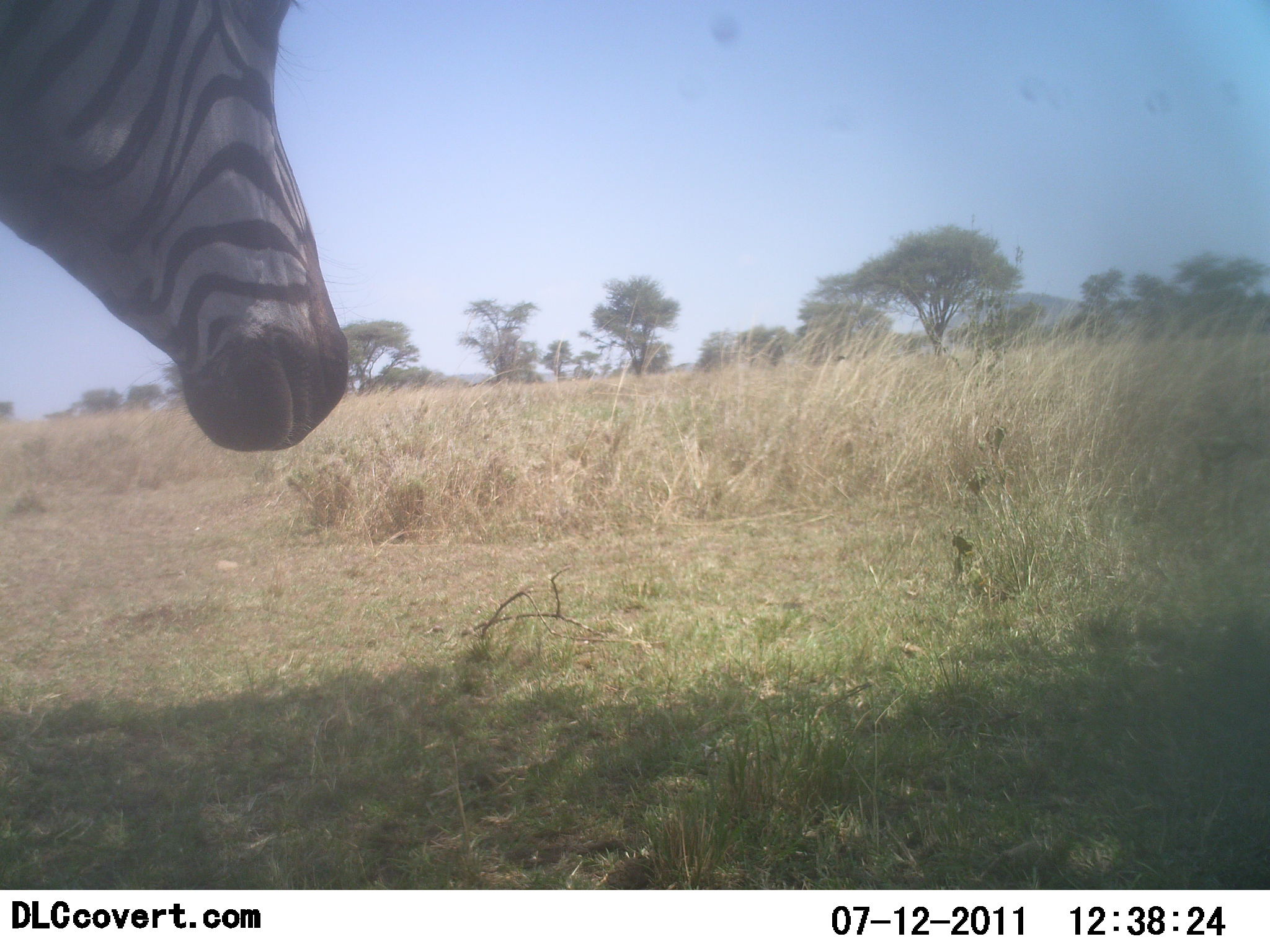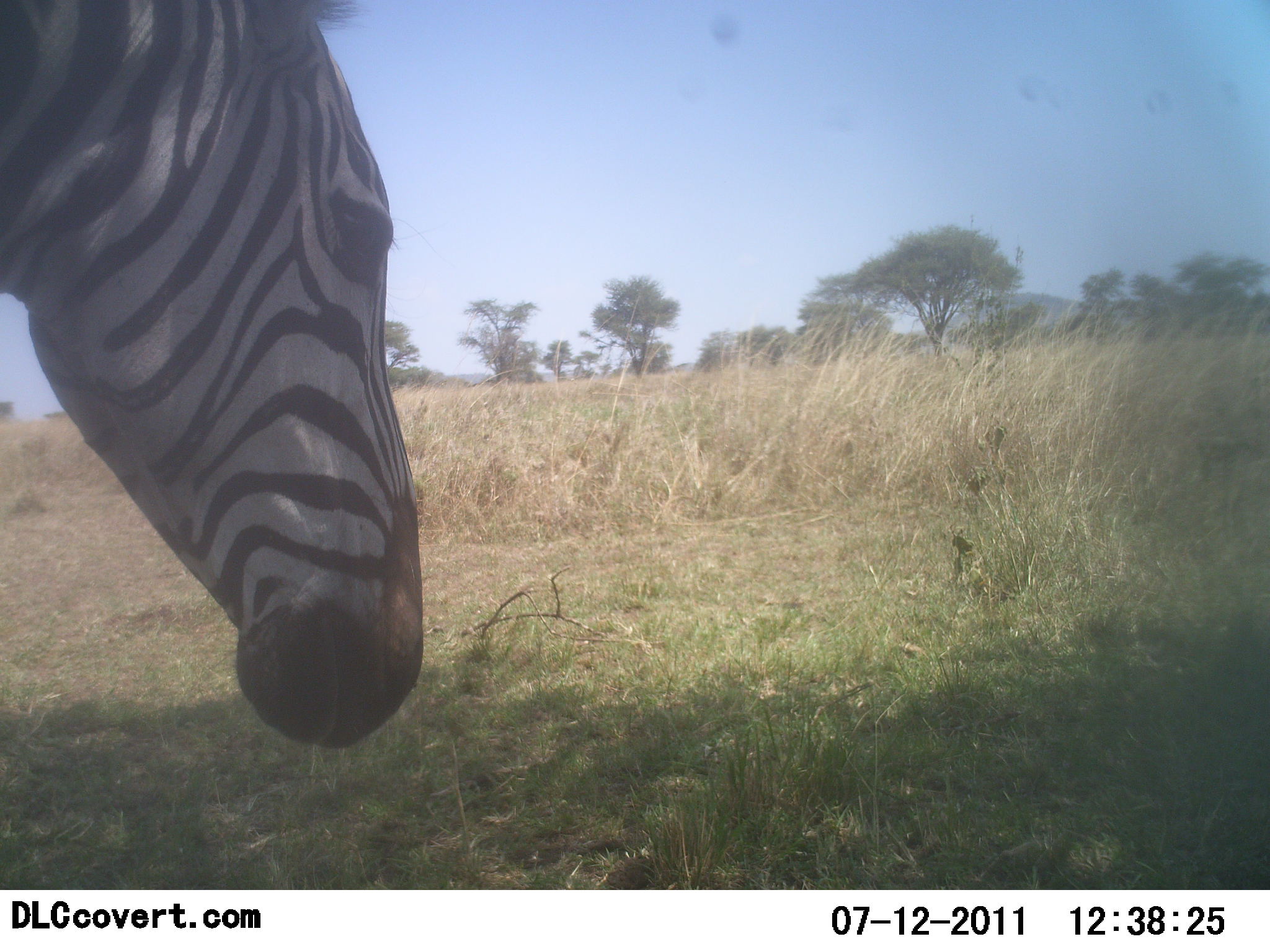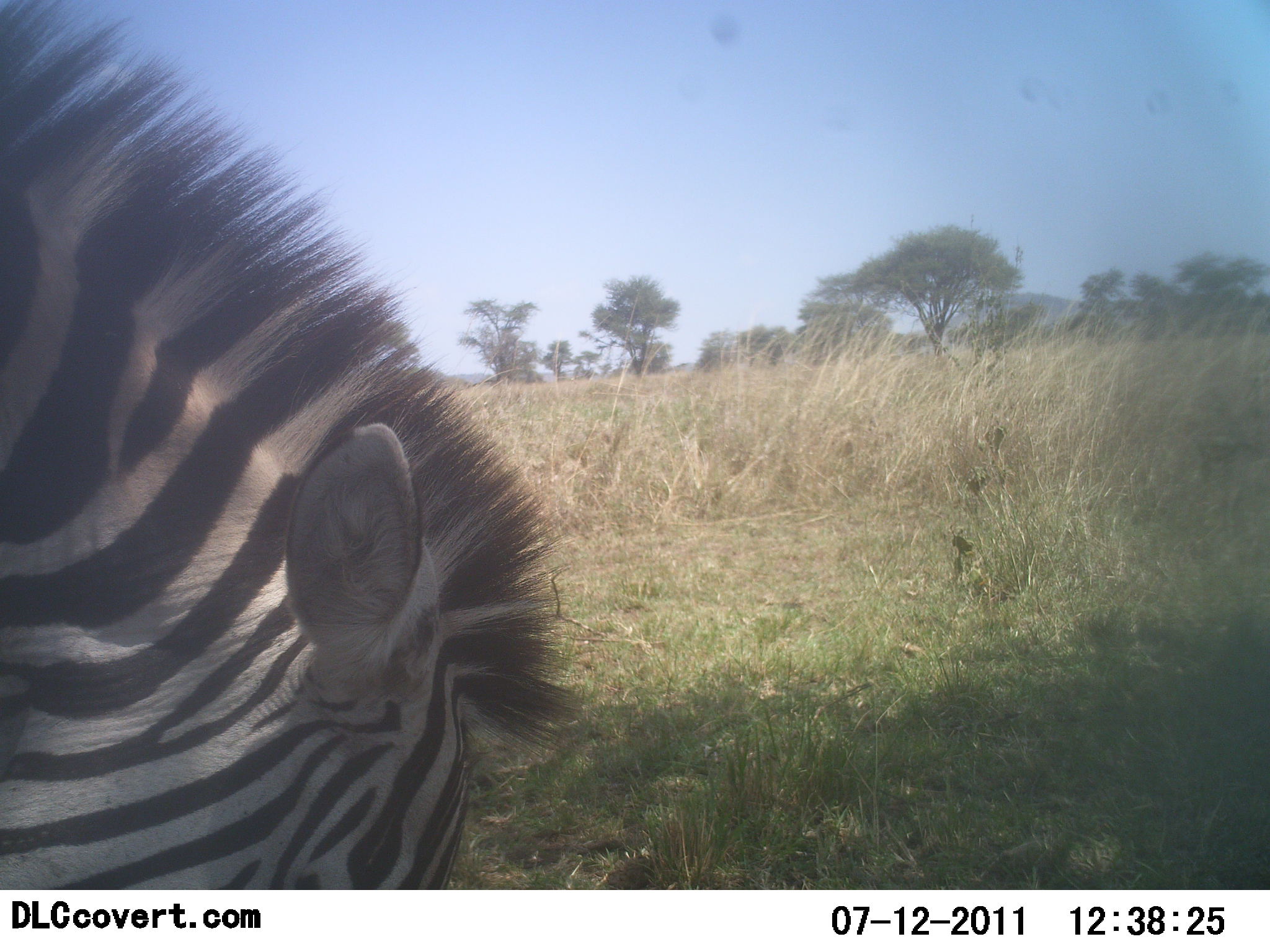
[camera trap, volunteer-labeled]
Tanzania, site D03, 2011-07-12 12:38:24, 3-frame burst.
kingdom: Animalia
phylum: Chordata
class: Mammalia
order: Perissodactyla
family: Equidae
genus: Equus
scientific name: Equus quagga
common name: plains zebra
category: zebra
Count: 1.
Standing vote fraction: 57%.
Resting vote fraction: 0%.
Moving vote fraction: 7%.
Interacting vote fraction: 0%.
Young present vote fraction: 0%.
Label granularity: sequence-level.